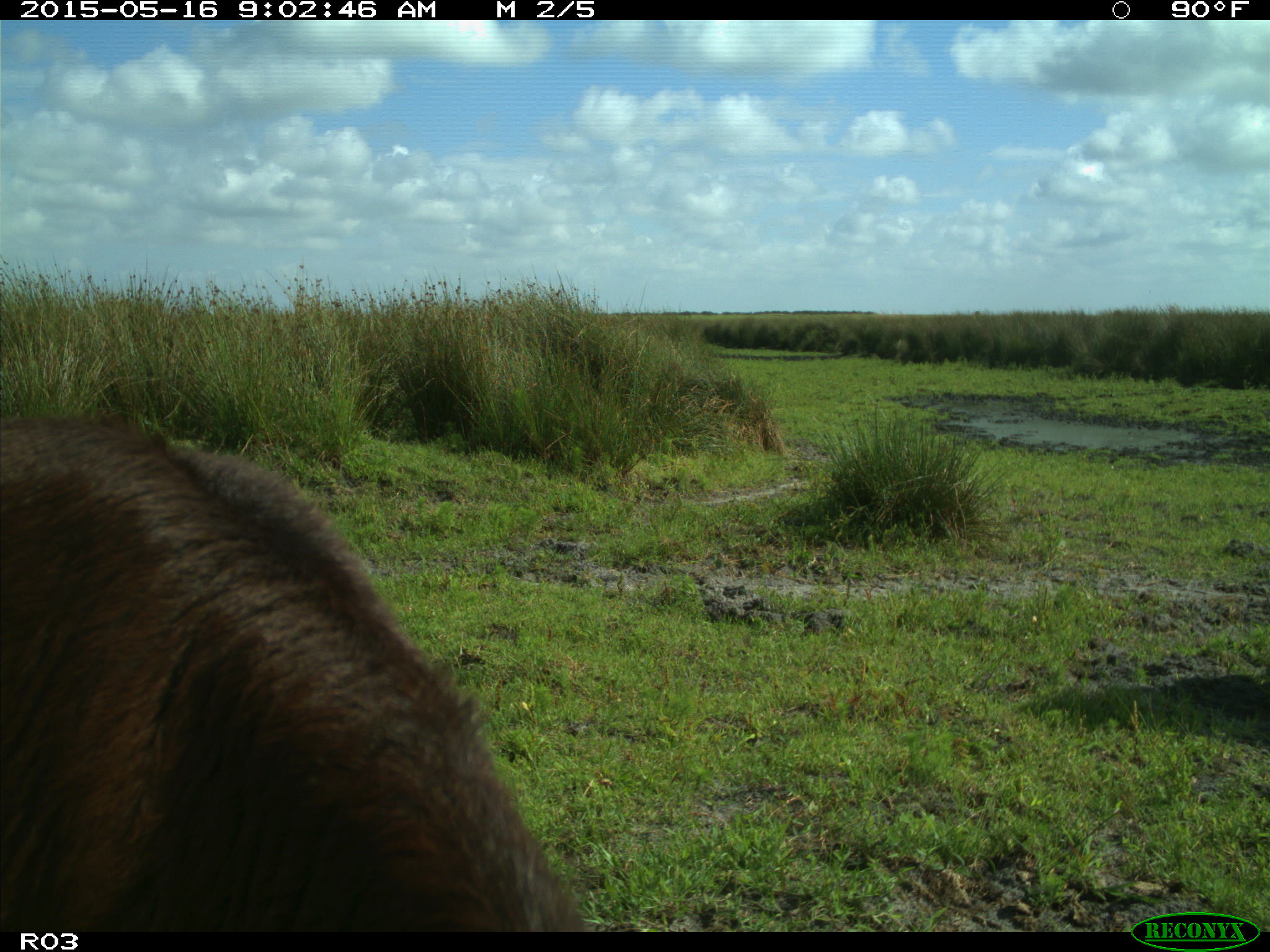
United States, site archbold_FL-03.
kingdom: Animalia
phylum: Chordata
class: Mammalia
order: Artiodactyla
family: Bovidae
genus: Bos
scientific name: Bos taurus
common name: domestic cow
Bos taurus (domestic cow).